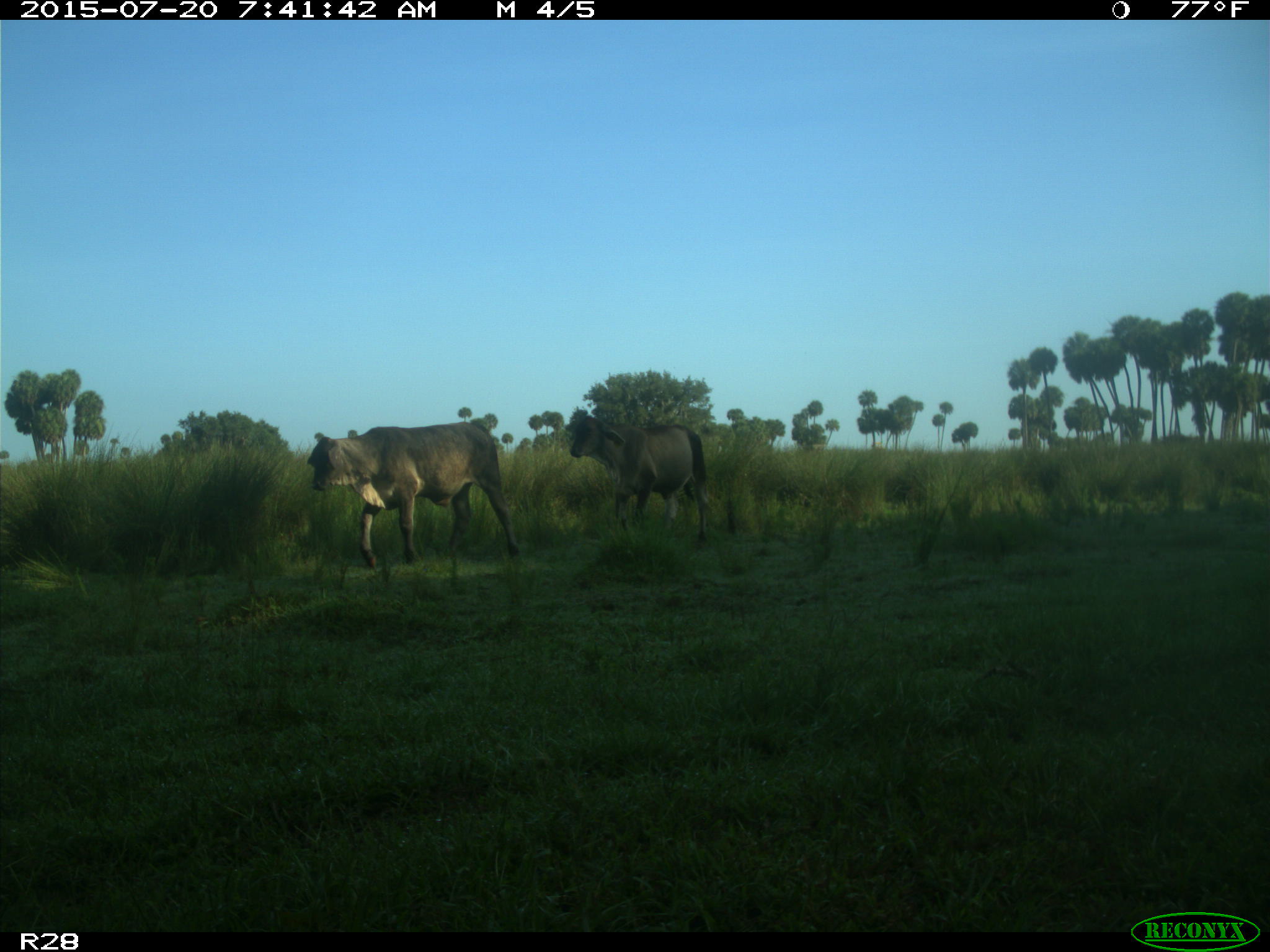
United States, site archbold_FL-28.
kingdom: Animalia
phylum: Chordata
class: Mammalia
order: Artiodactyla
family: Bovidae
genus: Bos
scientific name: Bos taurus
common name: domestic cow